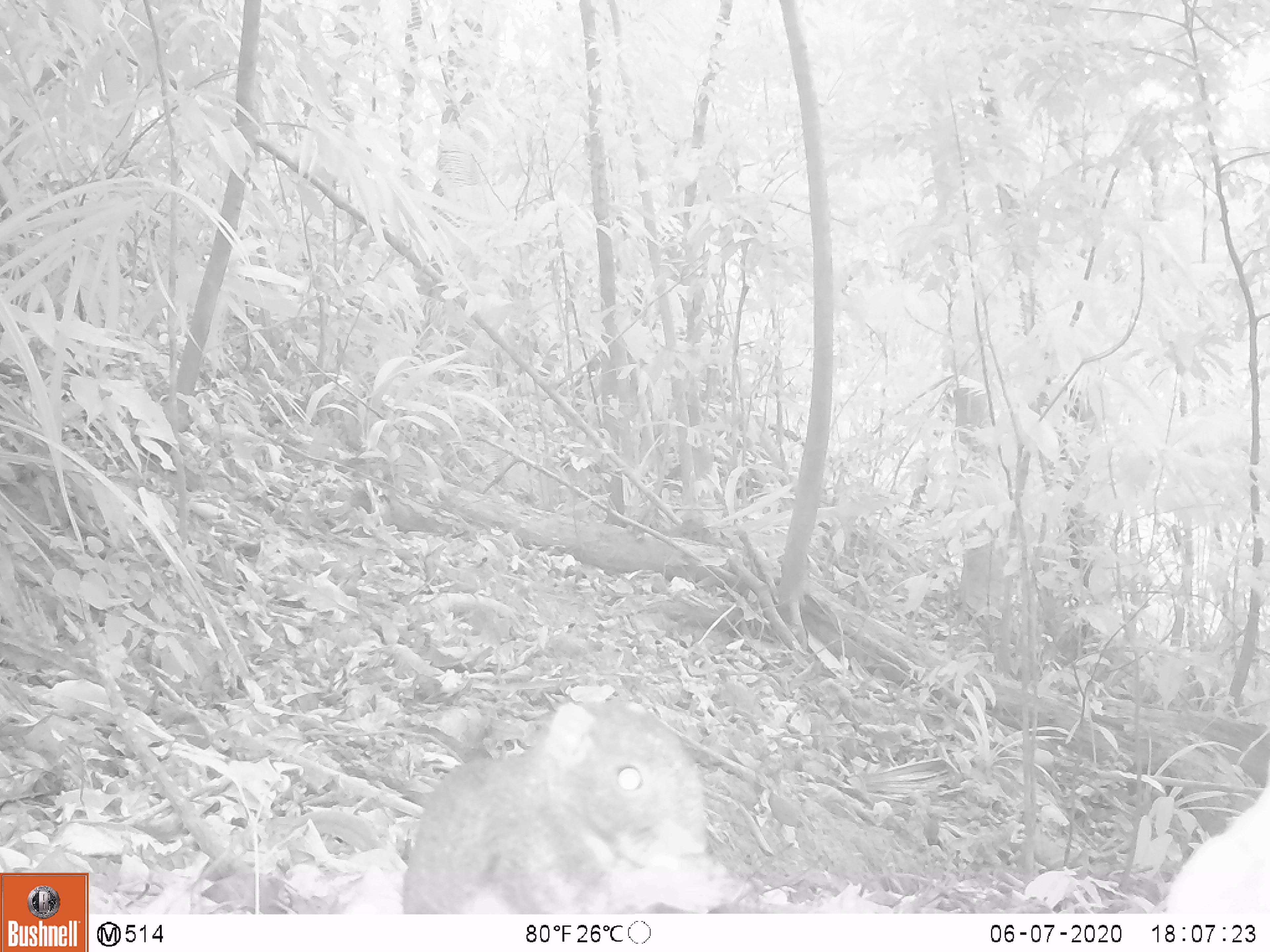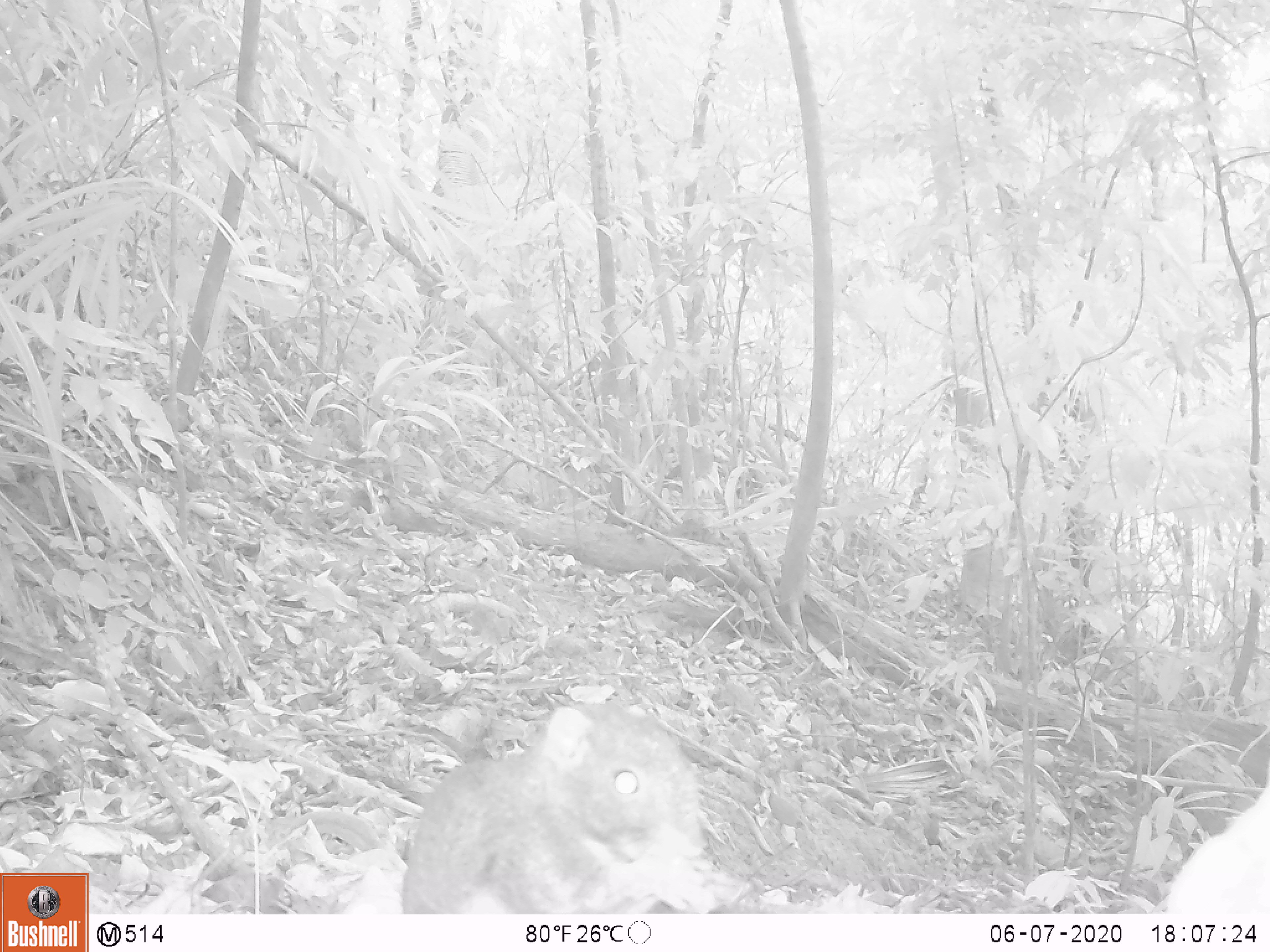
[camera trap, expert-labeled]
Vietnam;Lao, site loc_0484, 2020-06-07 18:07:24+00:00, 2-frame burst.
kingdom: Animalia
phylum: Chordata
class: Mammalia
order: Rodentia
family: Sciuridae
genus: Callosciurus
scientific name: Callosciurus erythraeus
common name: pallas's squirrel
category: pallass squirrel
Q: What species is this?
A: Pallass squirrel (pallas's squirrel) (Callosciurus erythraeus).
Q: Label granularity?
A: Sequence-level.